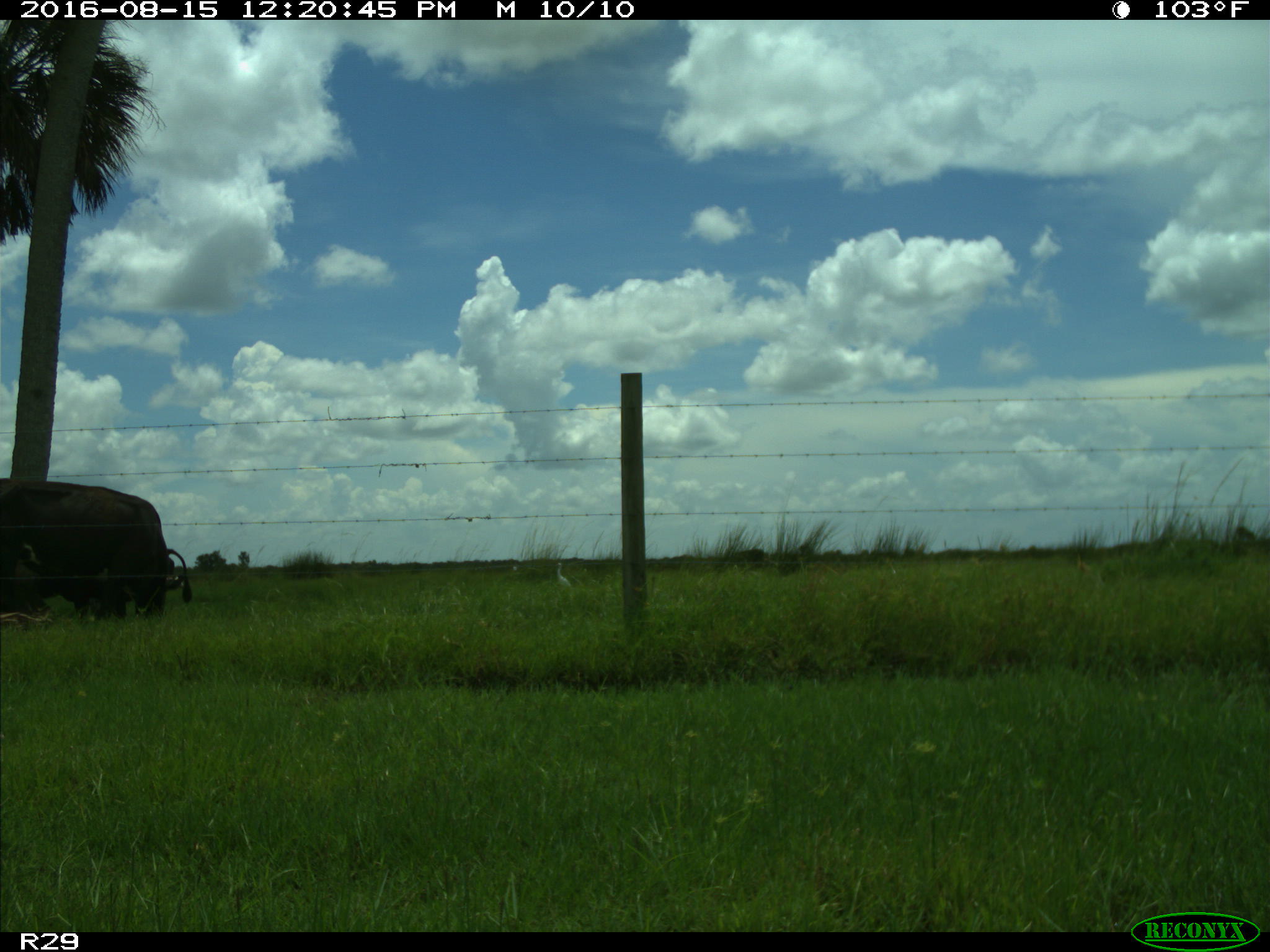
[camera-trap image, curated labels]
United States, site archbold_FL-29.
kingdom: Animalia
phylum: Chordata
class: Mammalia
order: Artiodactyla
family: Bovidae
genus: Bos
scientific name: Bos taurus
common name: domestic cow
Bos taurus (domestic cow).